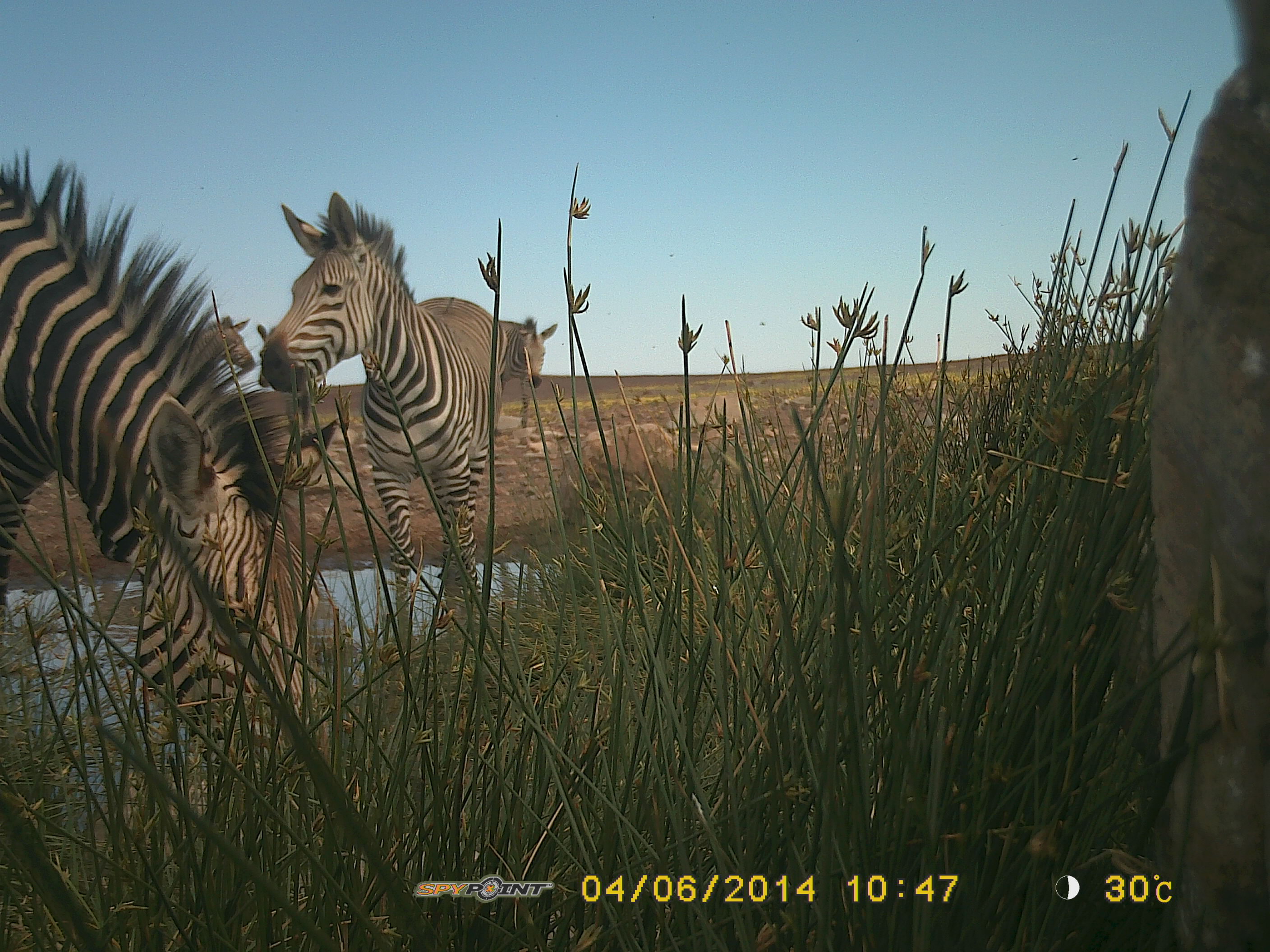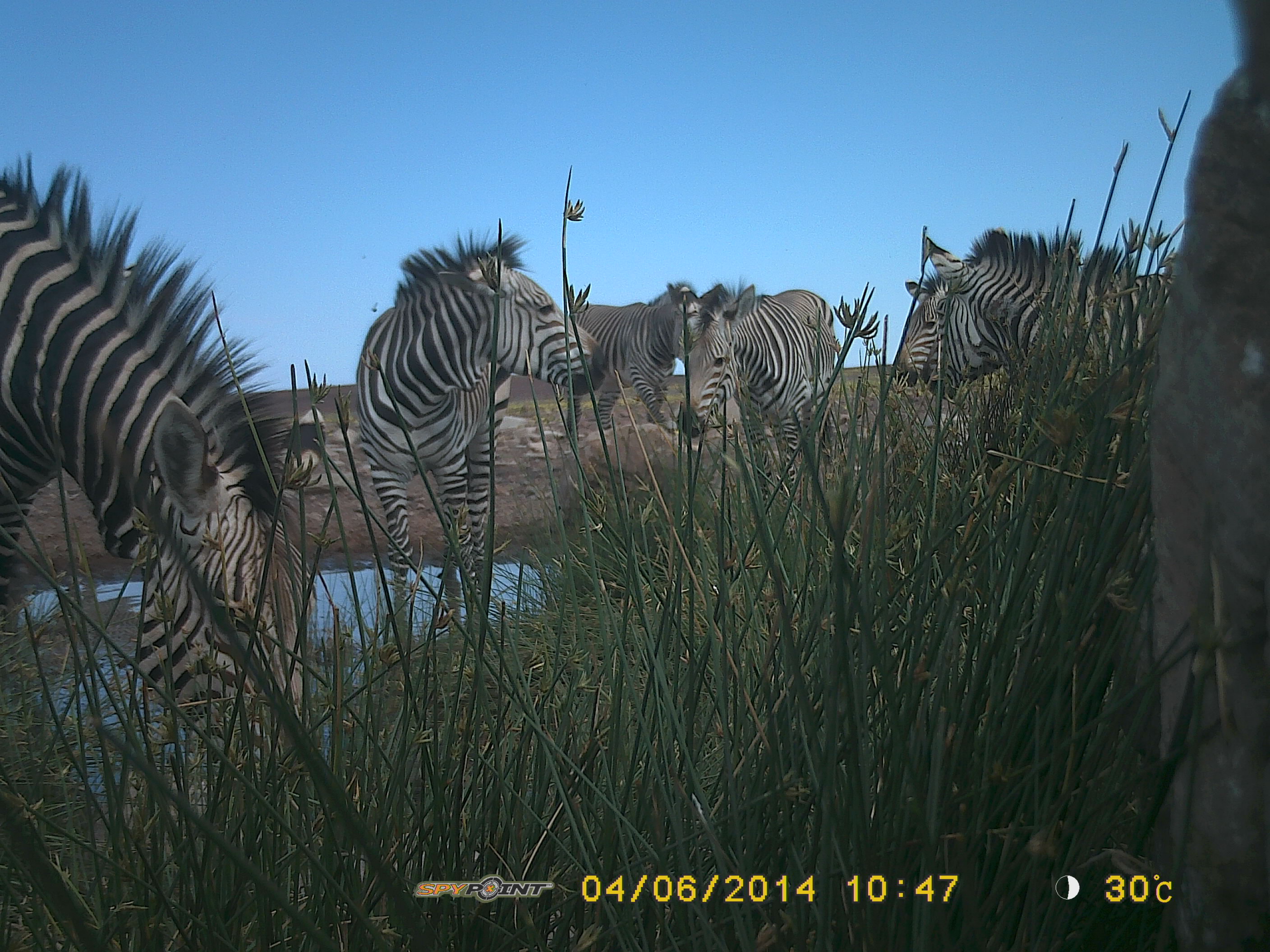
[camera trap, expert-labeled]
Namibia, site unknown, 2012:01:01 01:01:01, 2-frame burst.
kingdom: Animalia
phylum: Chordata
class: Mammalia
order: Perissodactyla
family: Equidae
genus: Equus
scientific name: Equus zebra hartmannae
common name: hartmann's mountain zebra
Equus zebra hartmannae (hartmann's mountain zebra).